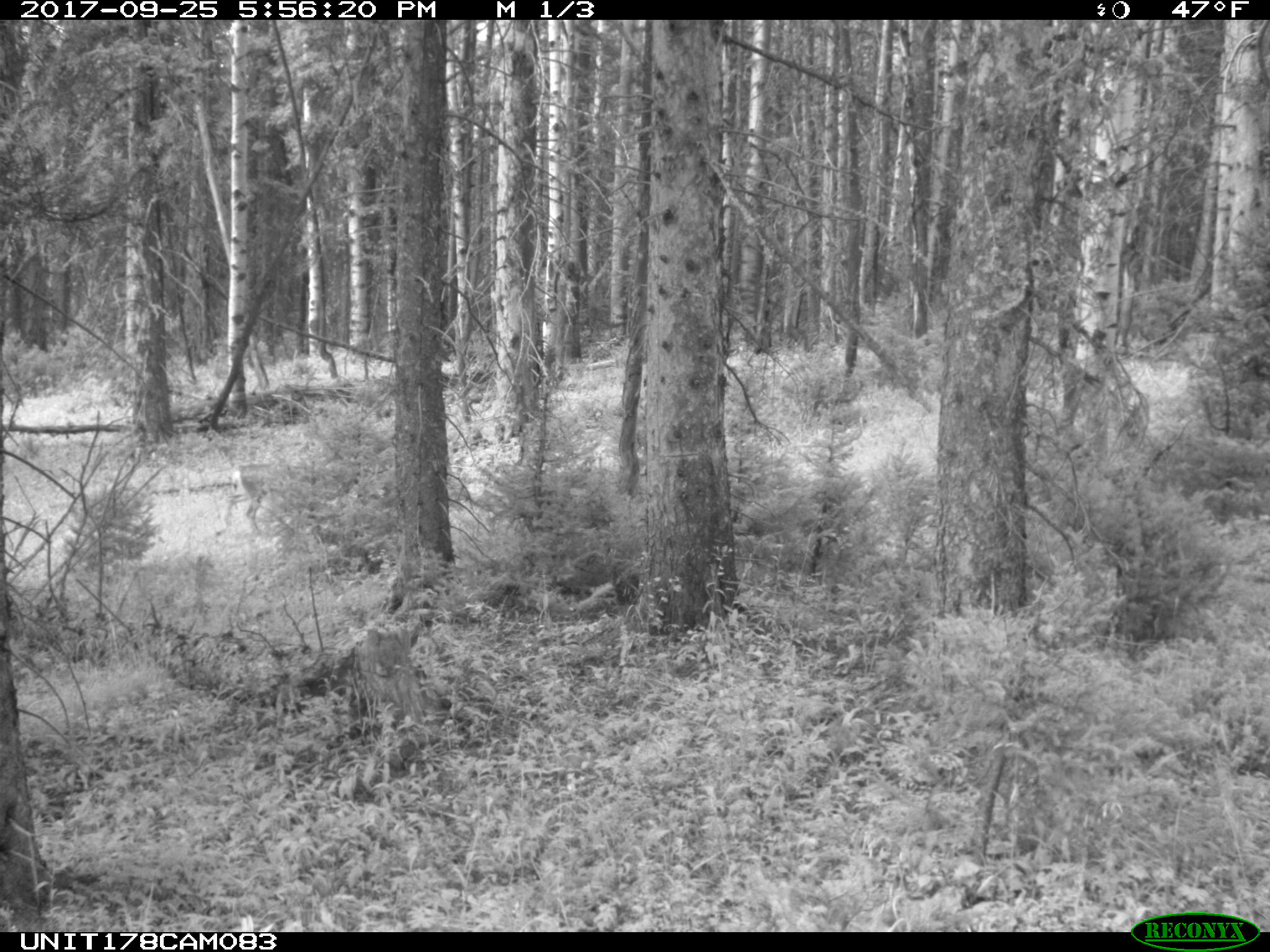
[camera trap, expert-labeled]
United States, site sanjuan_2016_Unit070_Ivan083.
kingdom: Animalia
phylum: Chordata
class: Mammalia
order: Artiodactyla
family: Cervidae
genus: Odocoileus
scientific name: Odocoileus hemionus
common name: mule deer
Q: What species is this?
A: Odocoileus hemionus (mule deer).